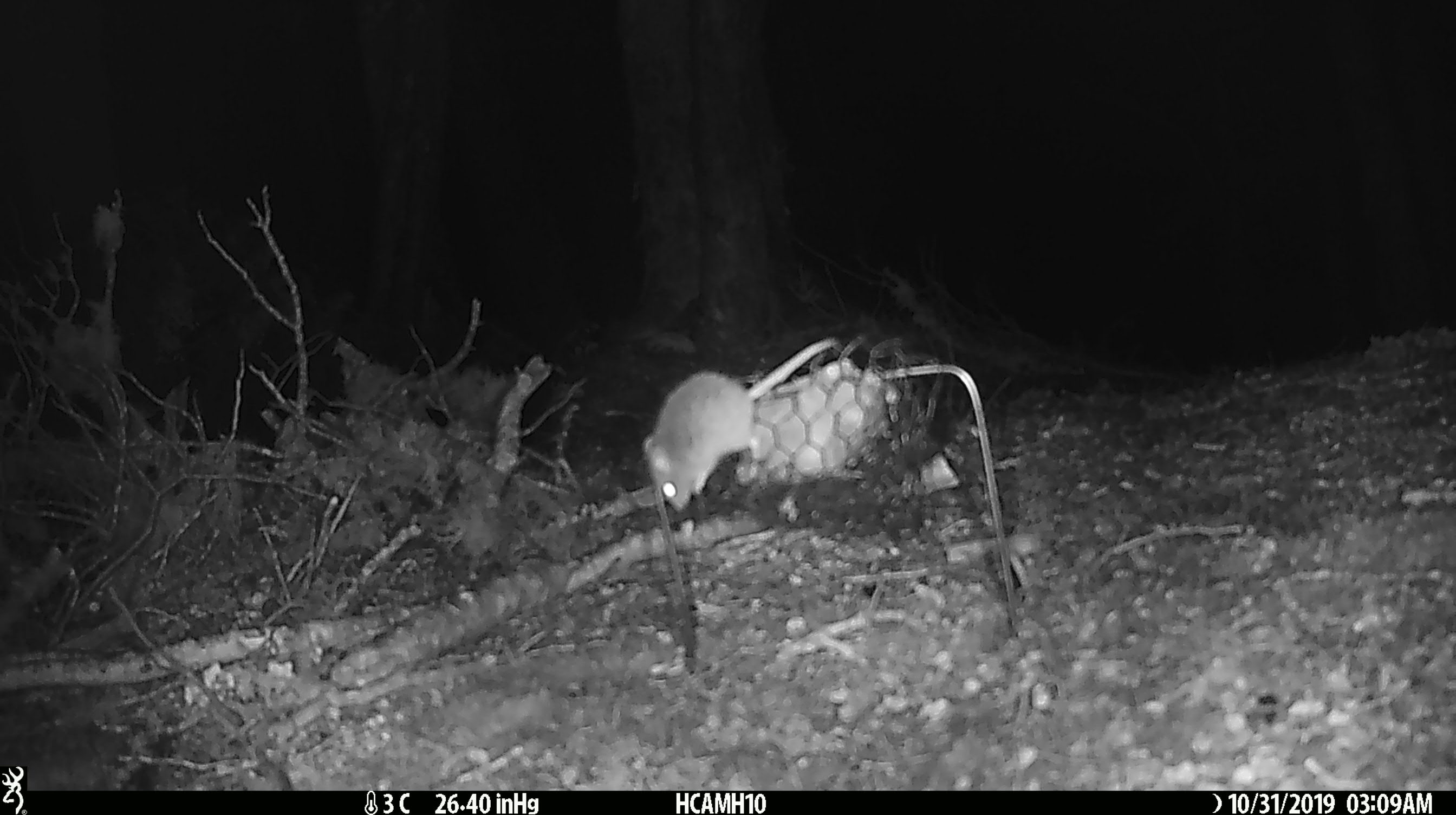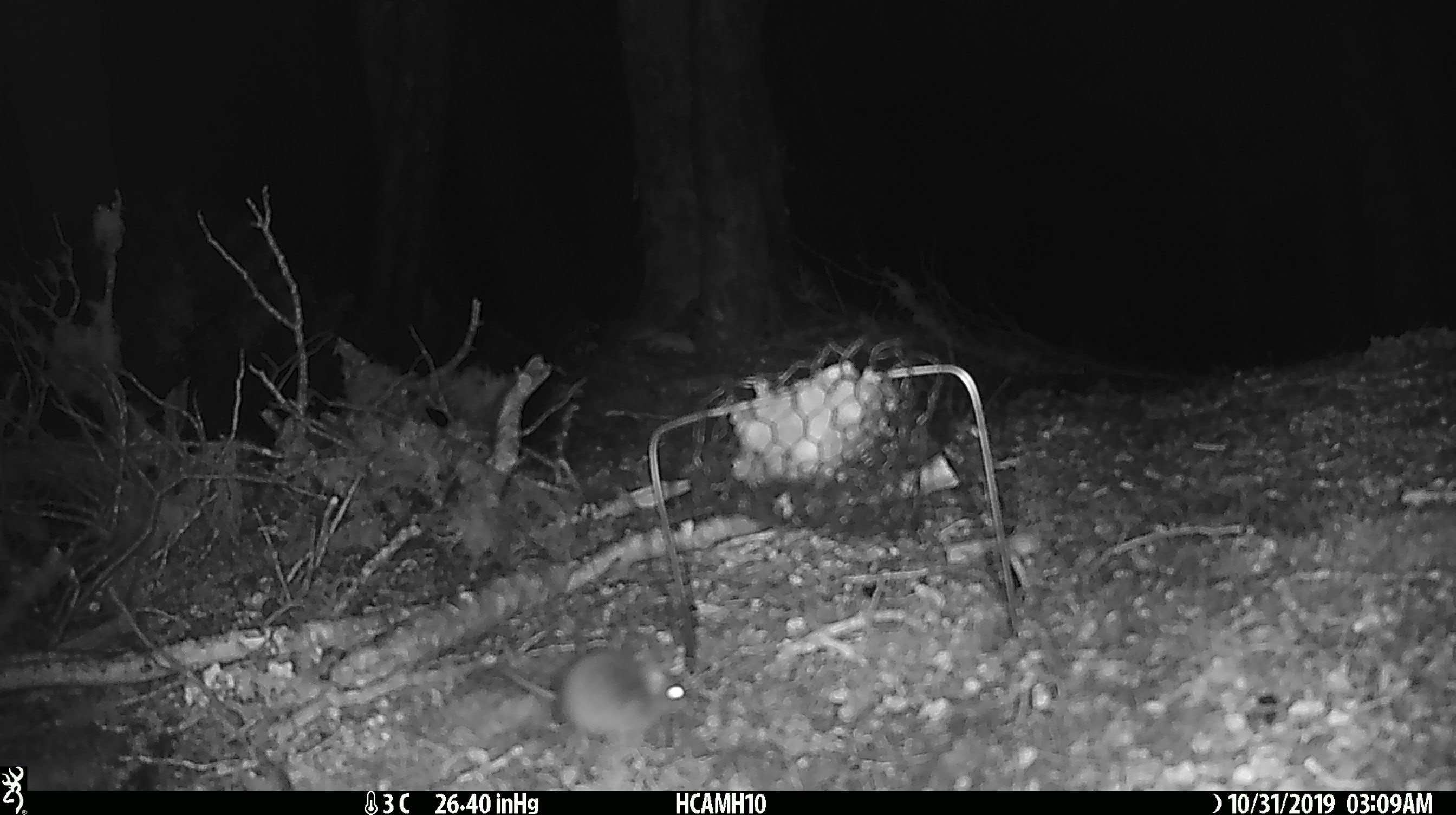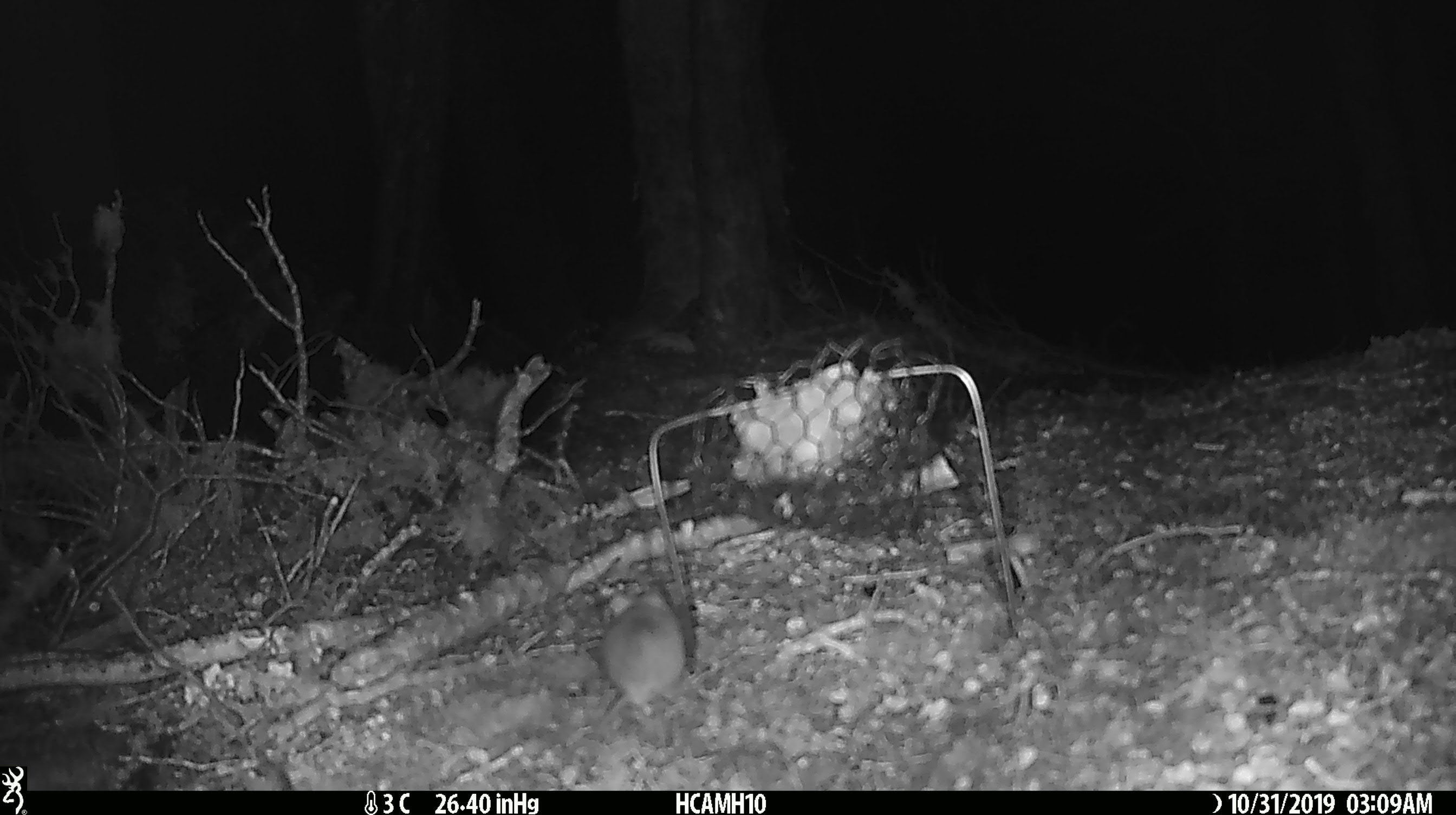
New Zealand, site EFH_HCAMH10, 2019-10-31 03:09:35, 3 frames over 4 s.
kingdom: Animalia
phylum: Chordata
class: Mammalia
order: Rodentia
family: Muridae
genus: Mus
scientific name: Mus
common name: mouse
Mouse (Mus).